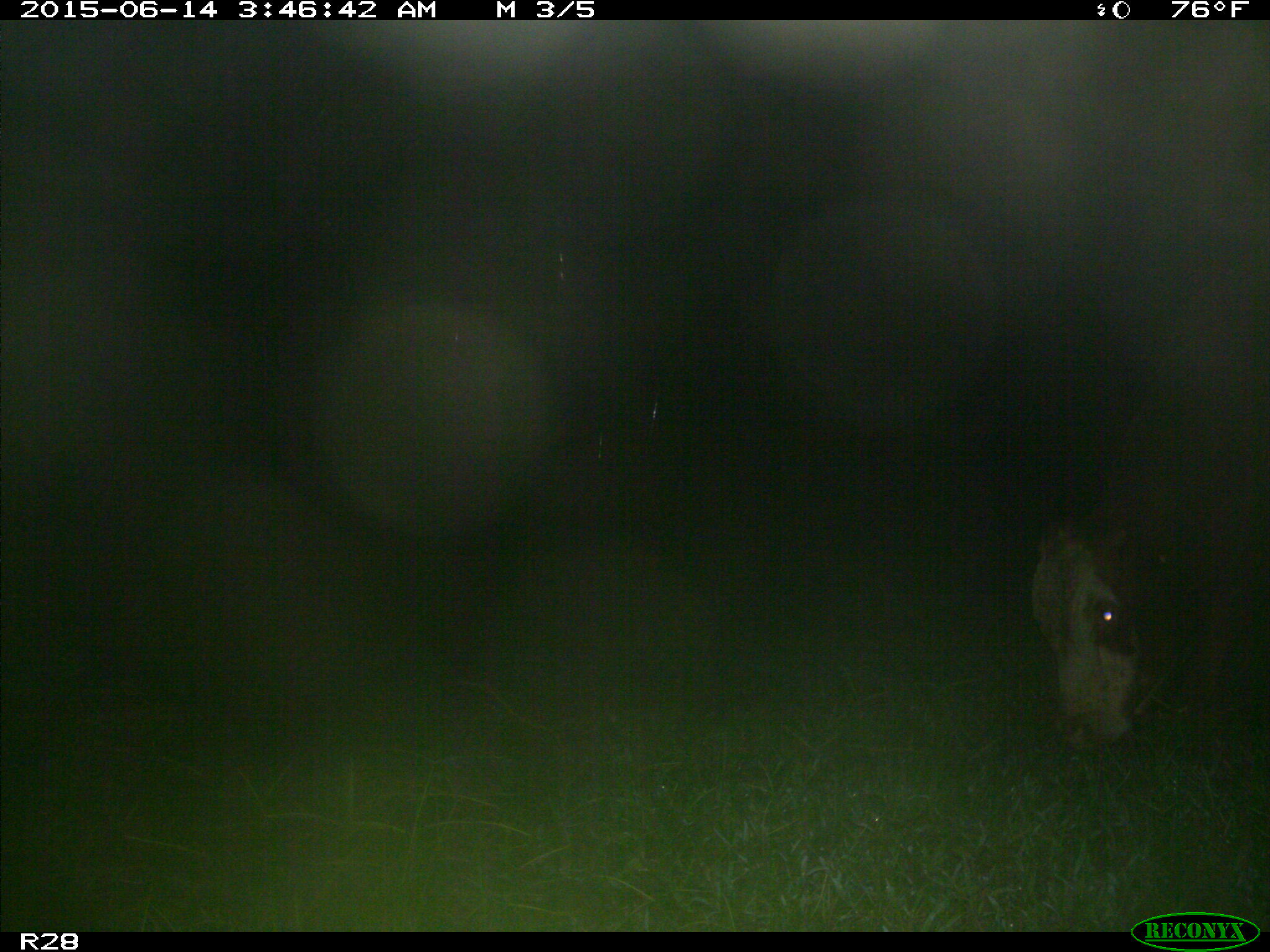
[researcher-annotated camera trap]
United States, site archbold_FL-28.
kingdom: Animalia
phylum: Chordata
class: Mammalia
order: Artiodactyla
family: Bovidae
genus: Bos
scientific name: Bos taurus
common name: domestic cow